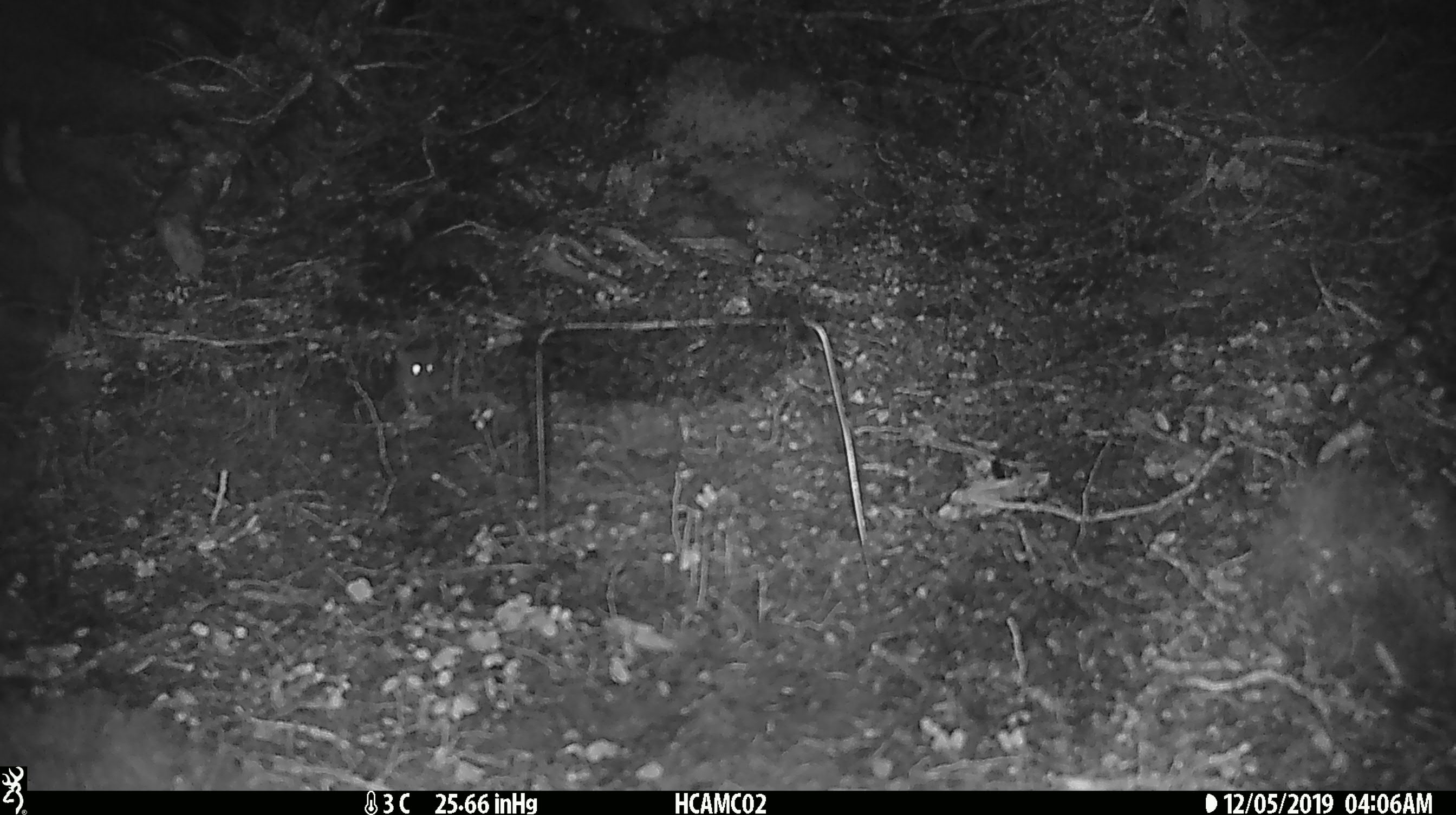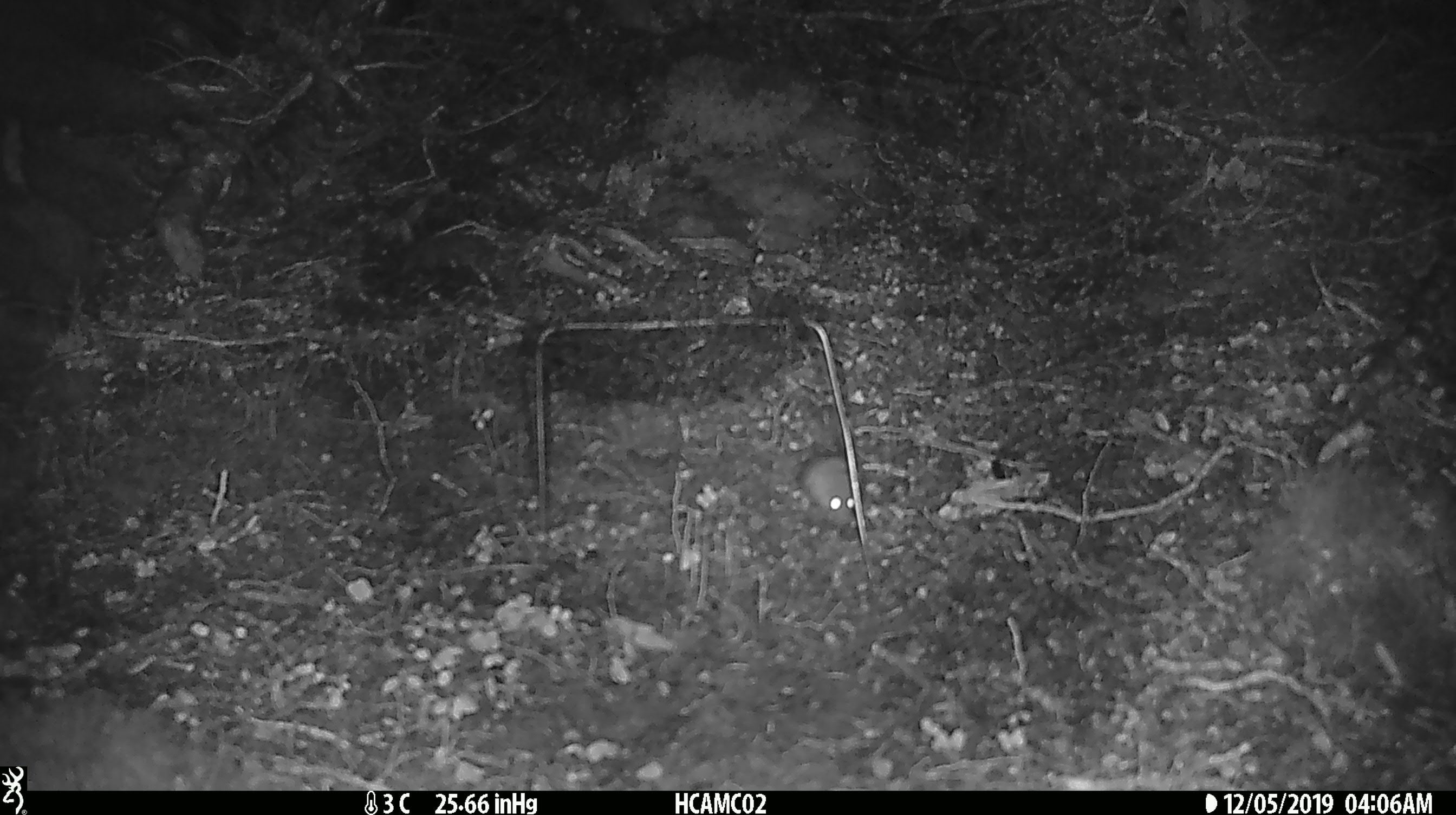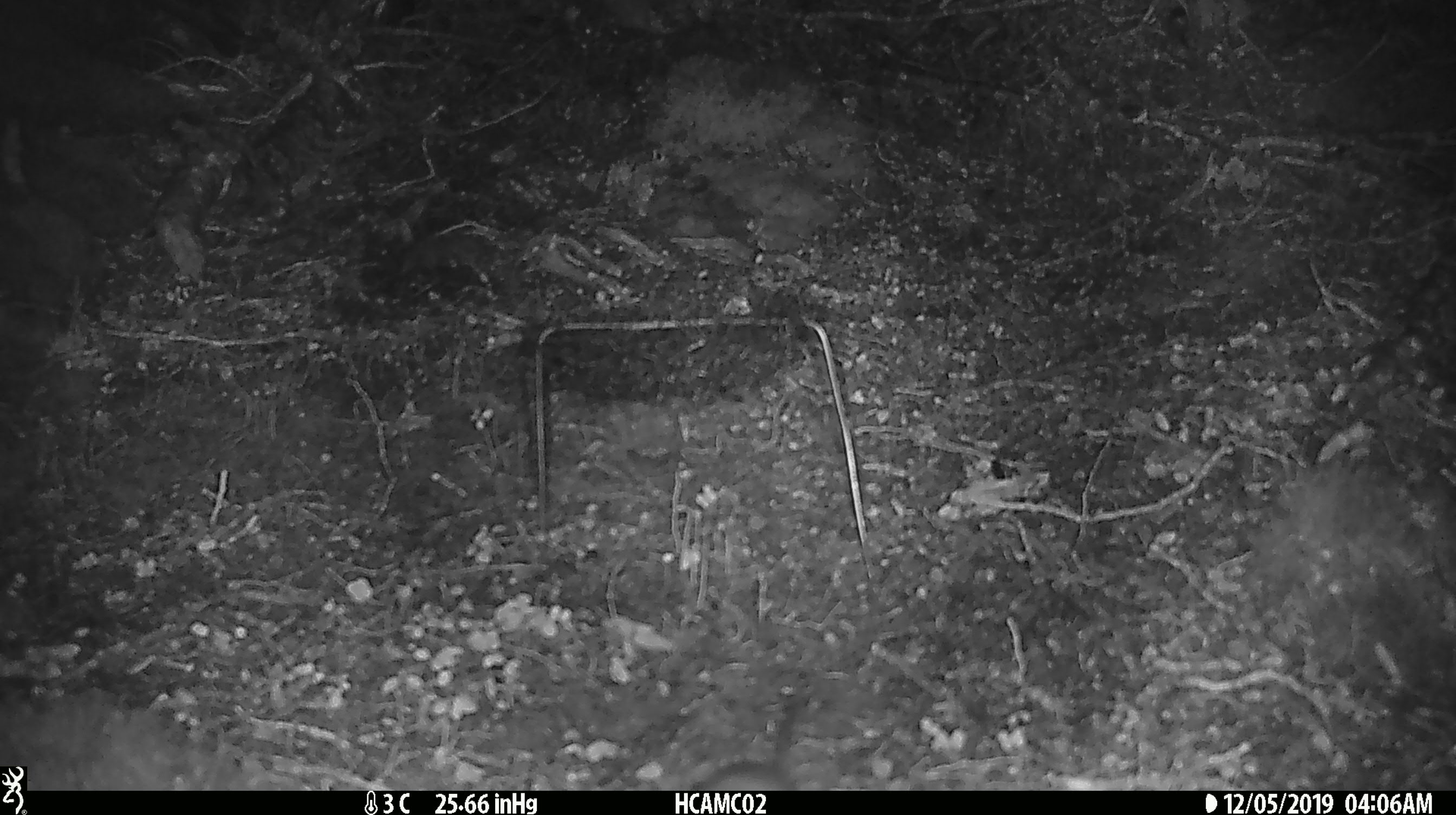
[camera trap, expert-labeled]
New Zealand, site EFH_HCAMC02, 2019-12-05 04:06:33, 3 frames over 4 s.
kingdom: Animalia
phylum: Chordata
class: Mammalia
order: Rodentia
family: Muridae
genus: Mus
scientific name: Mus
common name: mouse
Mouse (Mus).